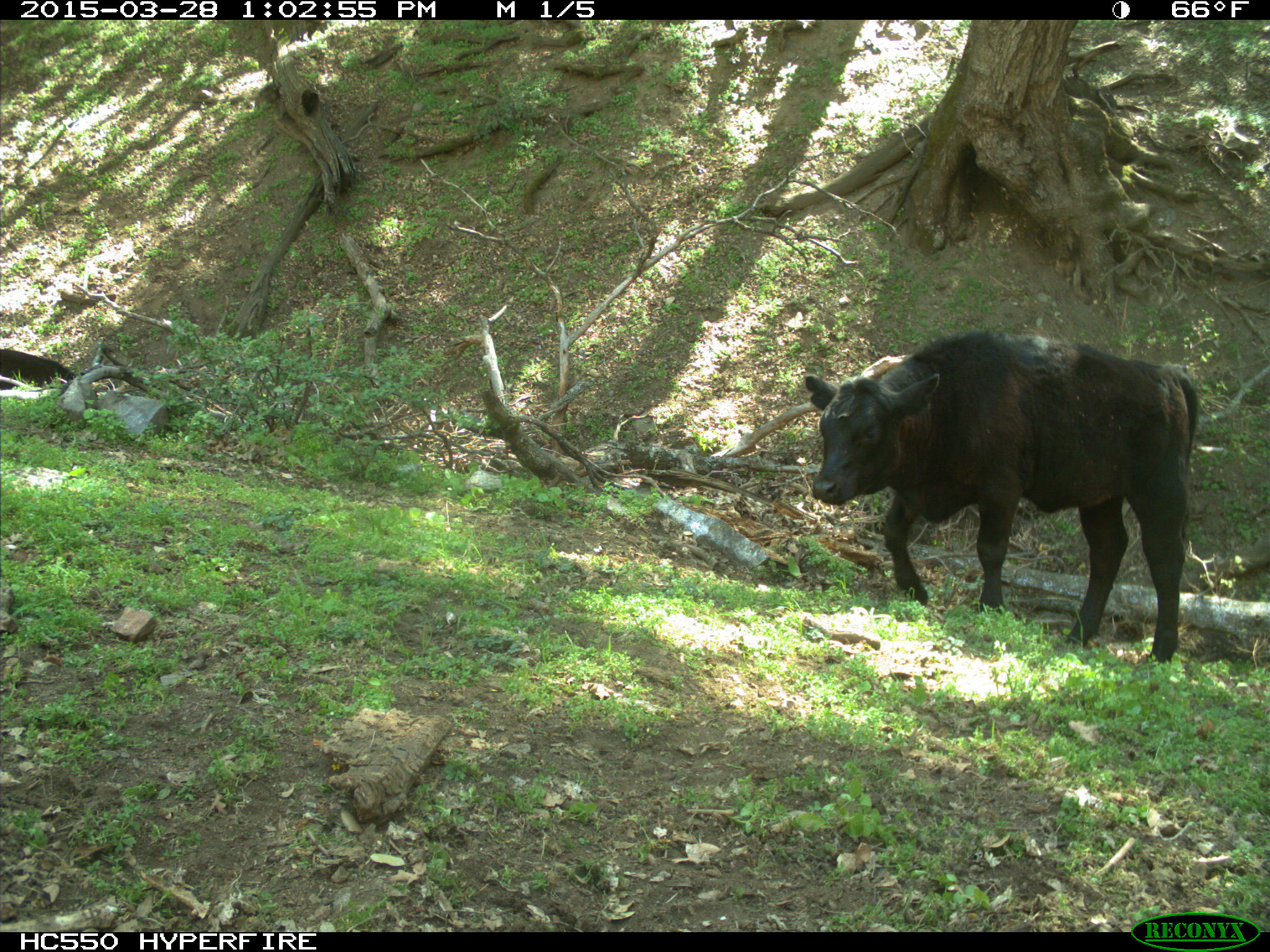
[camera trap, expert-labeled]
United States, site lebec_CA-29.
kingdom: Animalia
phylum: Chordata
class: Mammalia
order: Artiodactyla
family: Bovidae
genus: Bos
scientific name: Bos taurus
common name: domestic cow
Bos taurus (domestic cow).